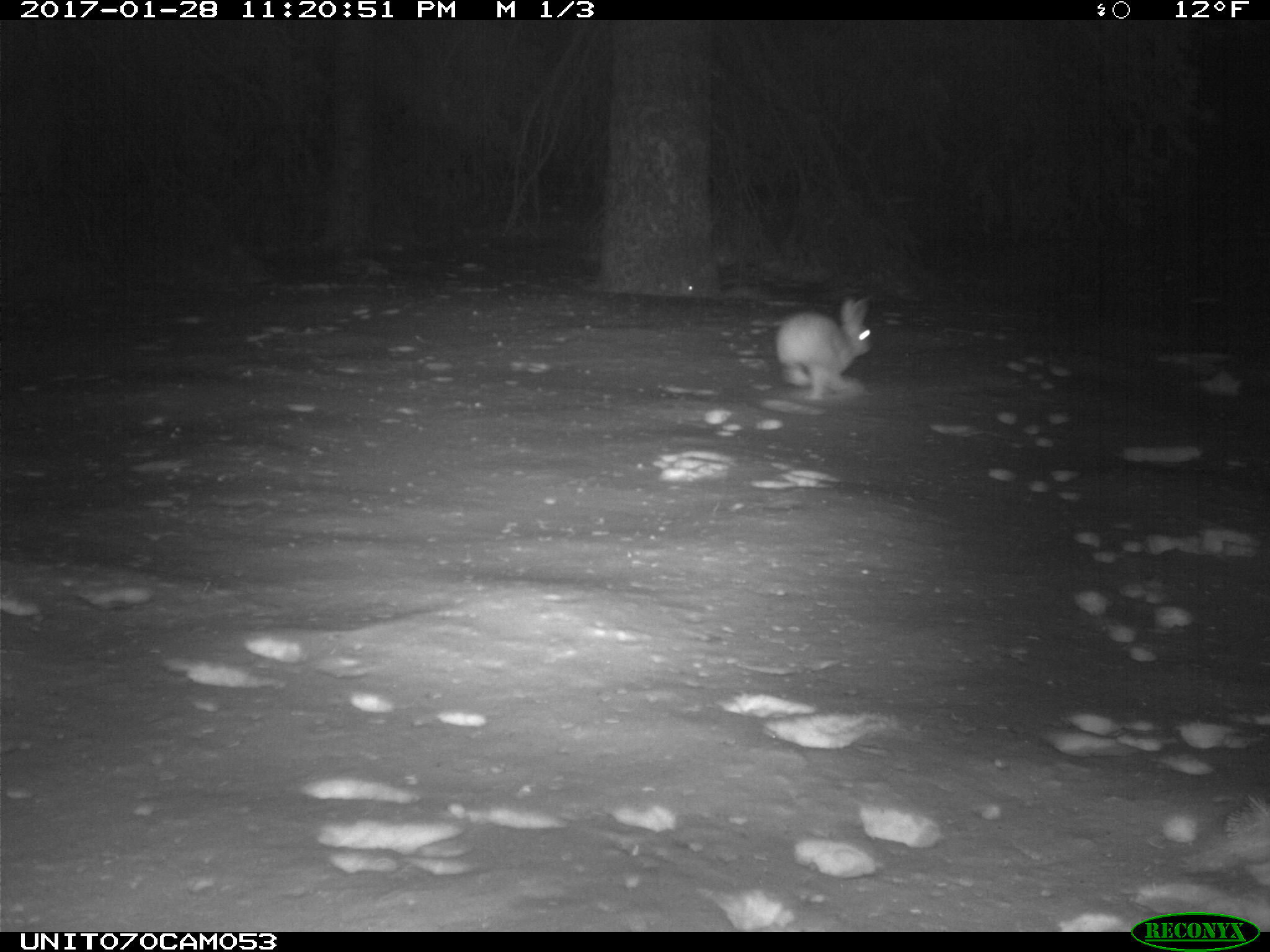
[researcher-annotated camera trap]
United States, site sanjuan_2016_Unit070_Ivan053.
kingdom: Animalia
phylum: Chordata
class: Mammalia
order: Lagomorpha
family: Leporidae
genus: Lepus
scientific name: Lepus americanus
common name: snowshoe hare